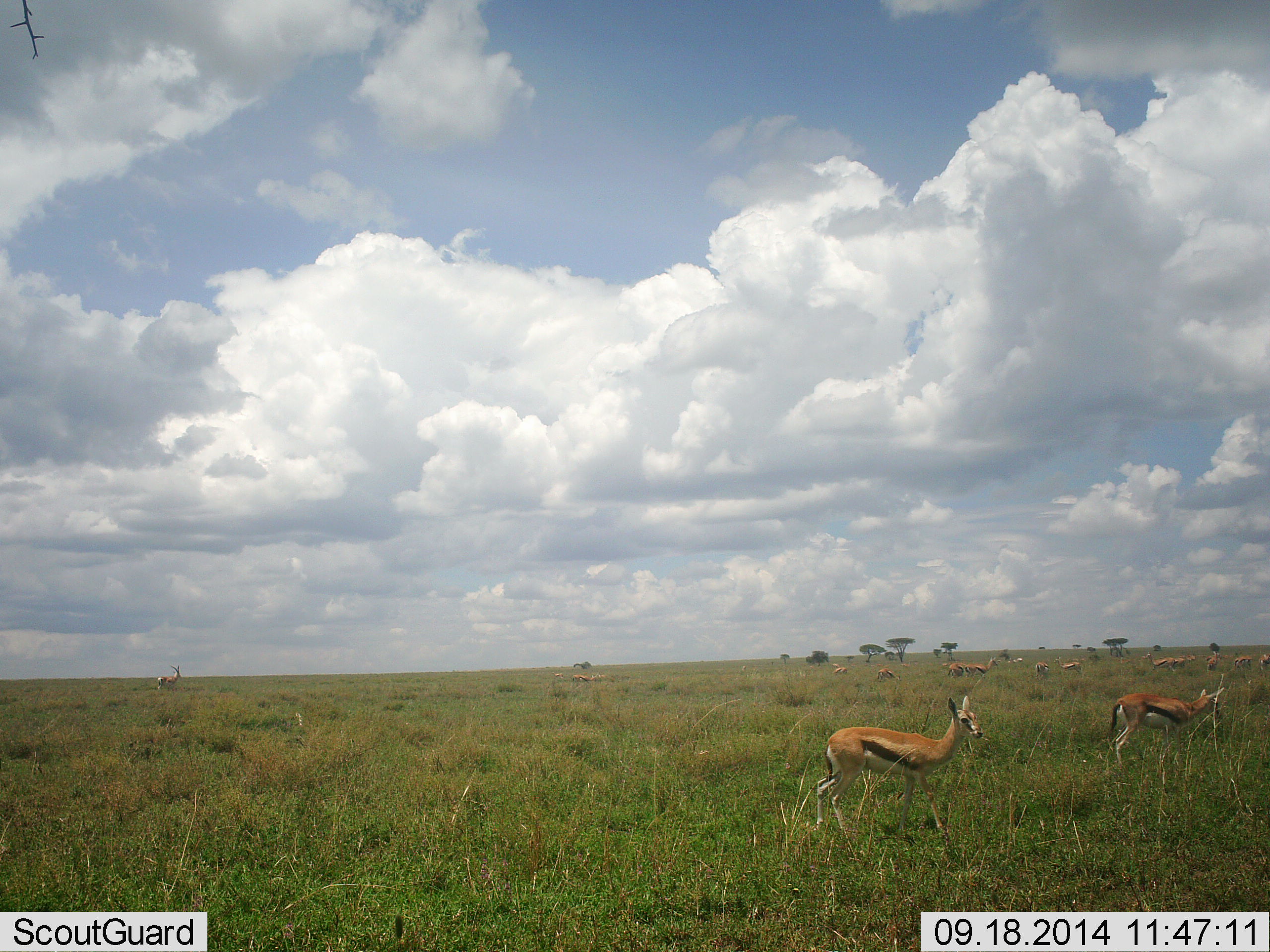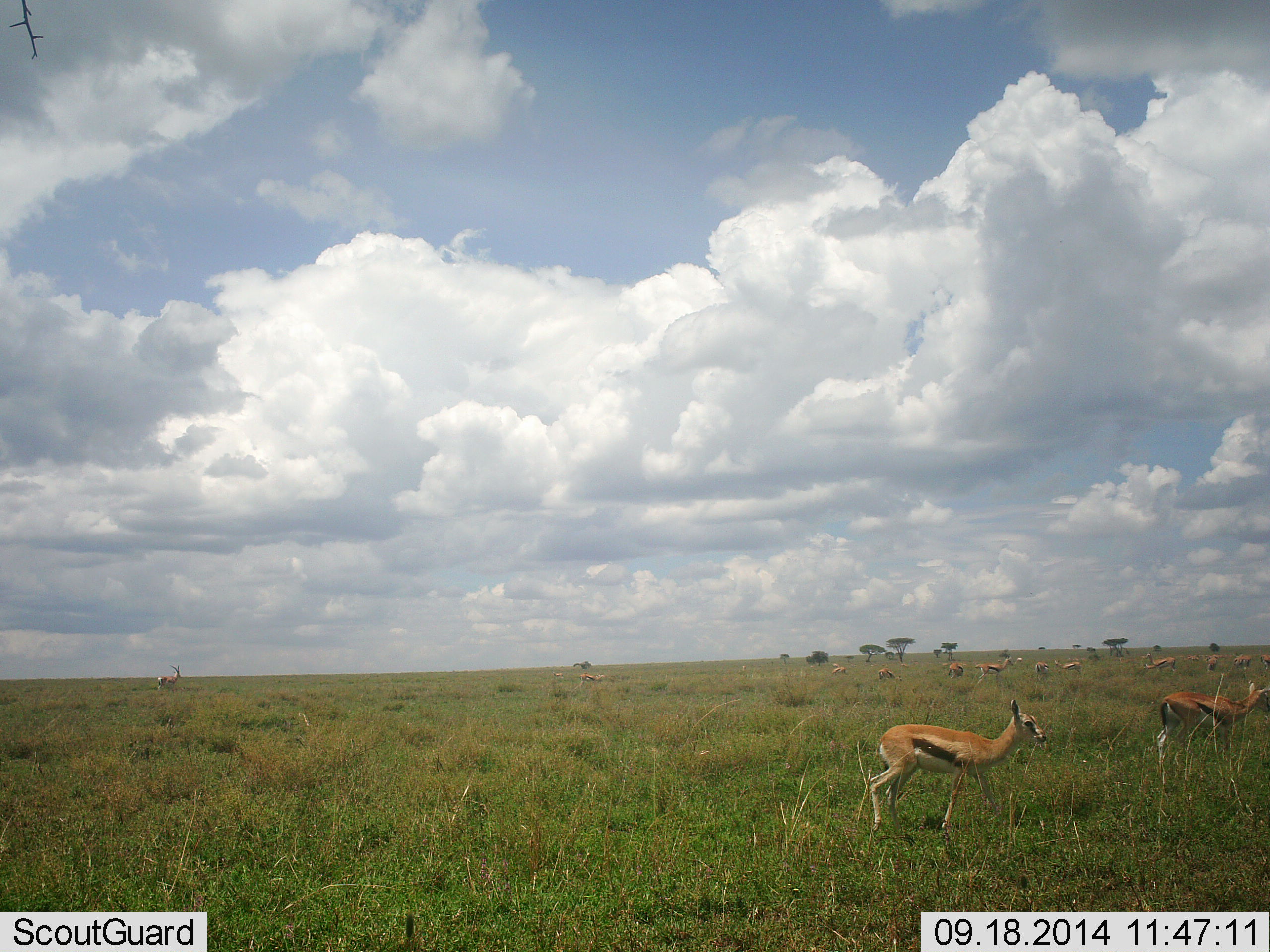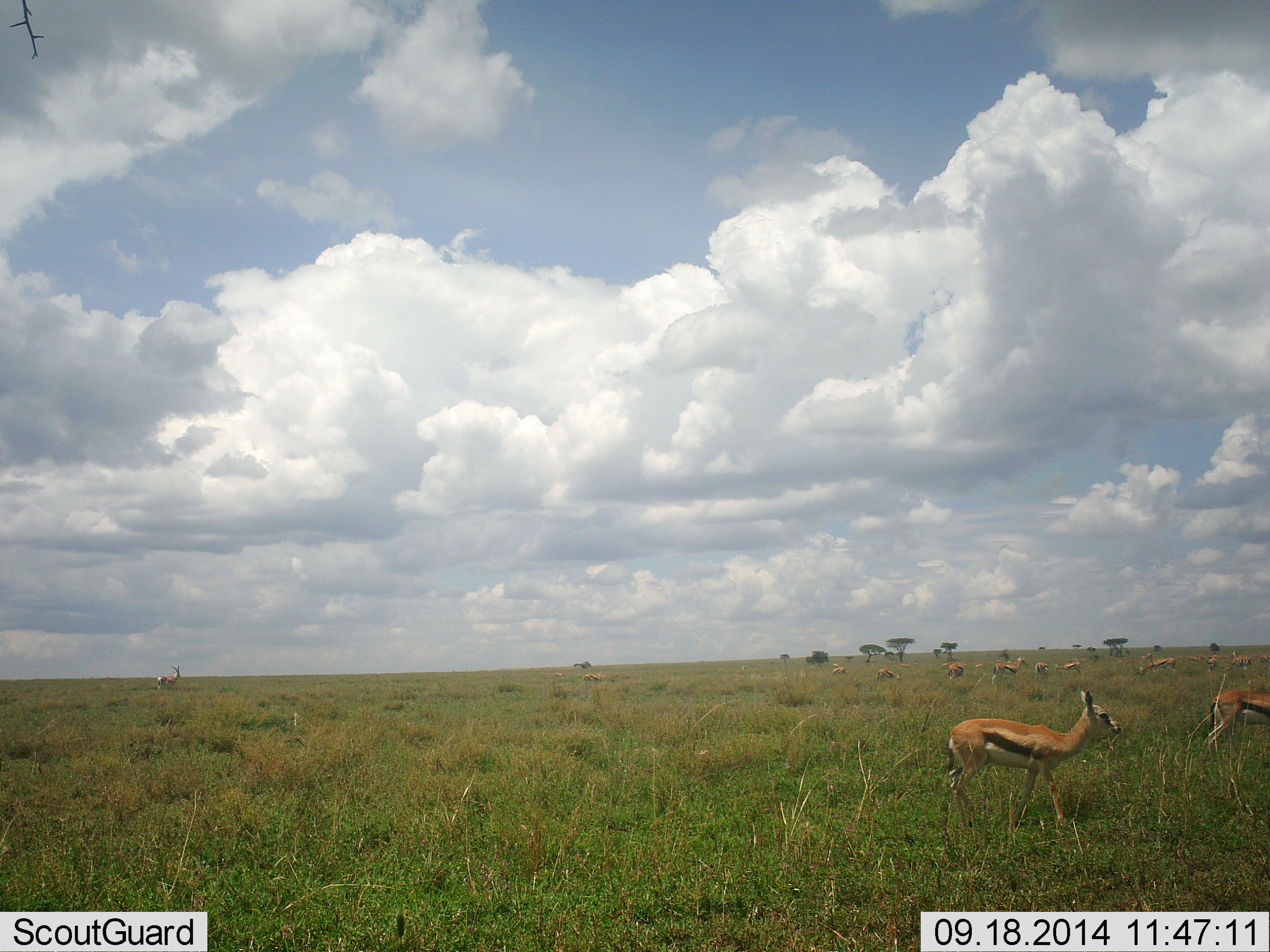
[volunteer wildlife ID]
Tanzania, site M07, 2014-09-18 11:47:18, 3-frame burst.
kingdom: Animalia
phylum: Chordata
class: Mammalia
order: Artiodactyla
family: Bovidae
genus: Eudorcas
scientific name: Eudorcas thomsonii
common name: thomson's gazelle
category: gazellethomsons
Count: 11-50.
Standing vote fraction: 73%.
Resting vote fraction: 0%.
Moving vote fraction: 91%.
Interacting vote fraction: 0%.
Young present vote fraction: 0%.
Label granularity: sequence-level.